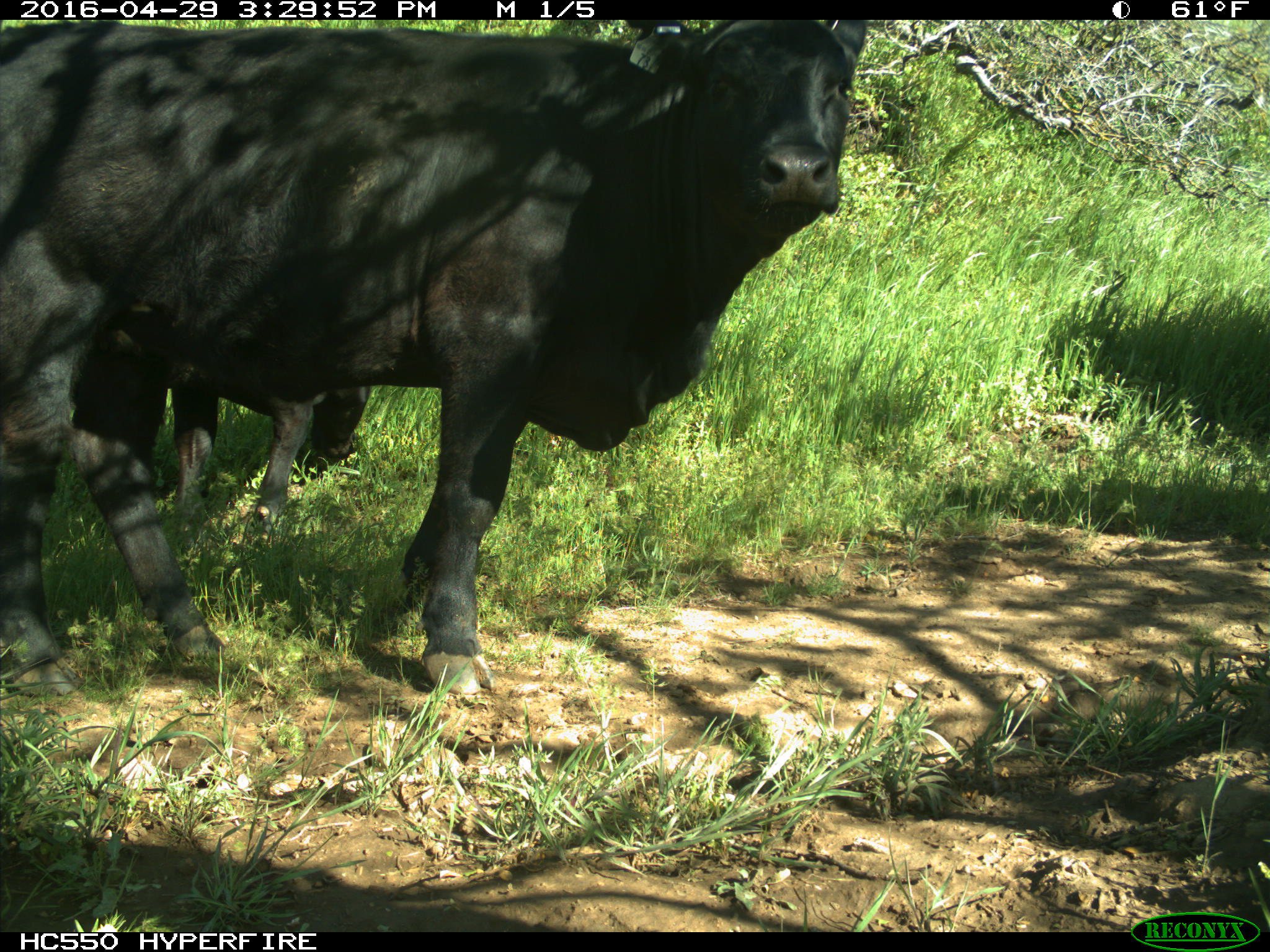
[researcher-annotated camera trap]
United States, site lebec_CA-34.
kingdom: Animalia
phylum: Chordata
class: Mammalia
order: Artiodactyla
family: Bovidae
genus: Bos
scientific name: Bos taurus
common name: domestic cow